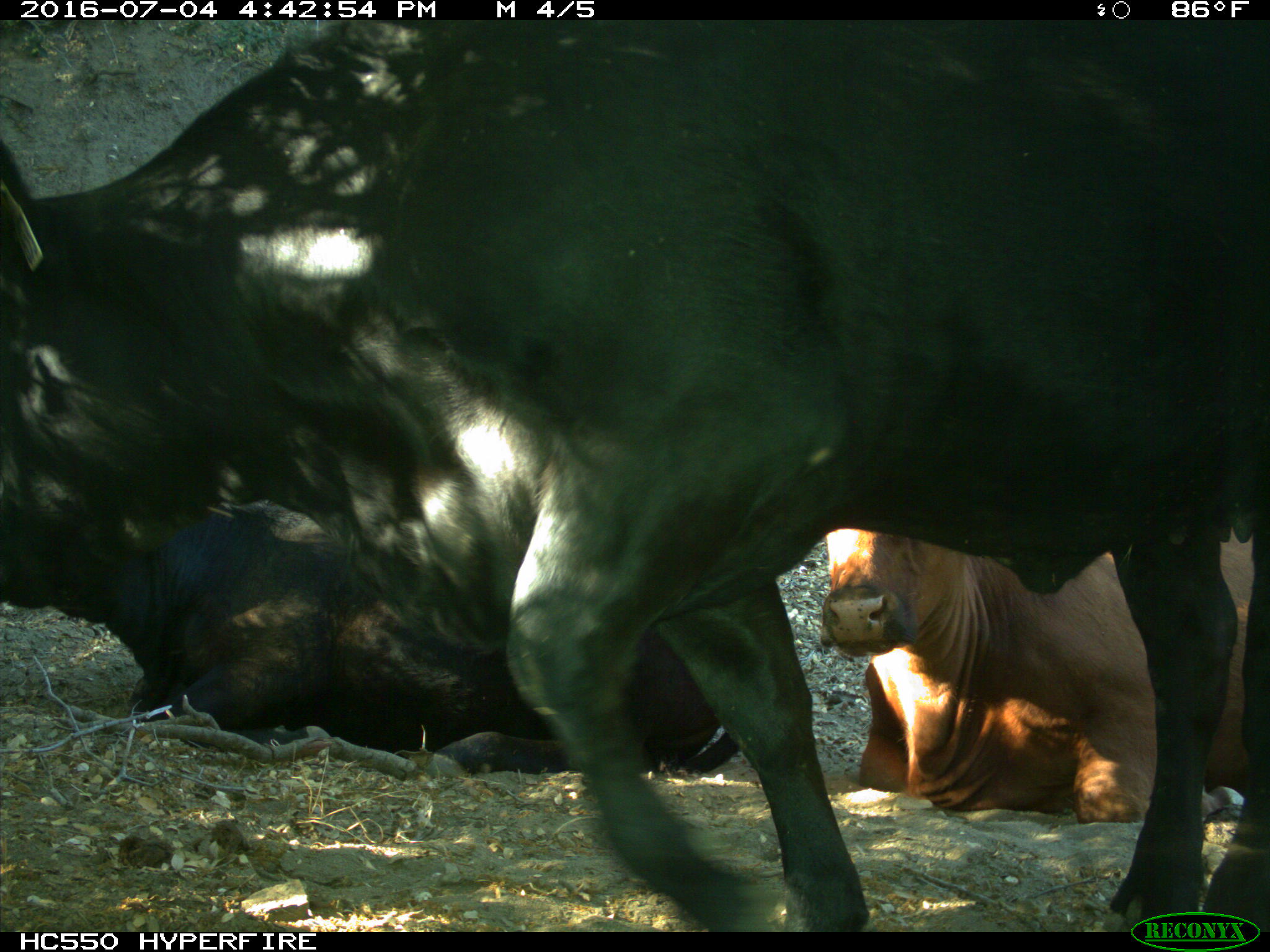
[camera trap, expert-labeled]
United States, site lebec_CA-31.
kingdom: Animalia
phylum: Chordata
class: Mammalia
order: Artiodactyla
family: Bovidae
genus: Bos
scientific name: Bos taurus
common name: domestic cow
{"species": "Bos taurus (domestic cow)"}